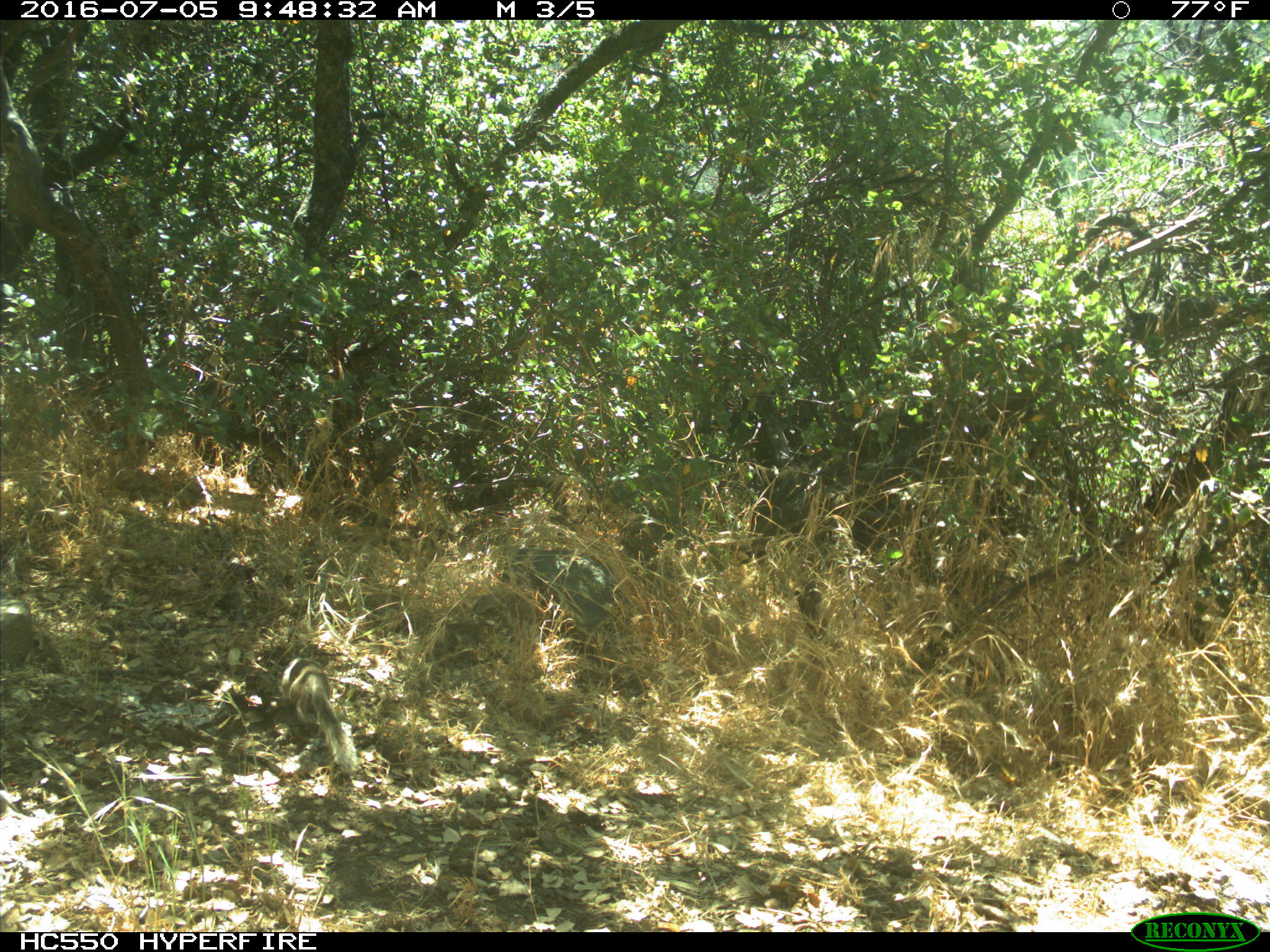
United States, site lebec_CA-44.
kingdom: Animalia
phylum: Chordata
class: Mammalia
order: Rodentia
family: Sciuridae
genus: Otospermophilus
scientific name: Otospermophilus beecheyi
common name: california ground squirrel